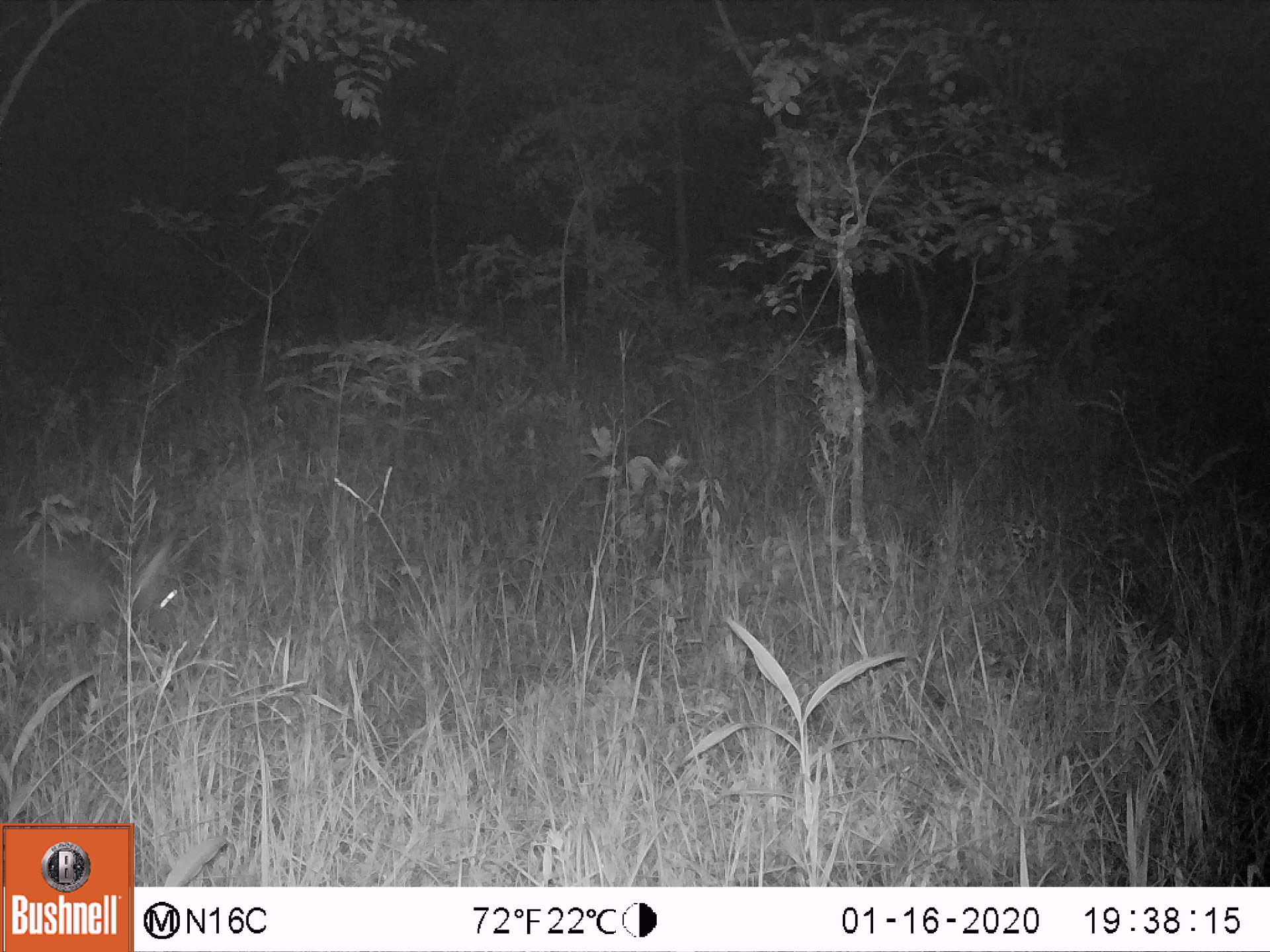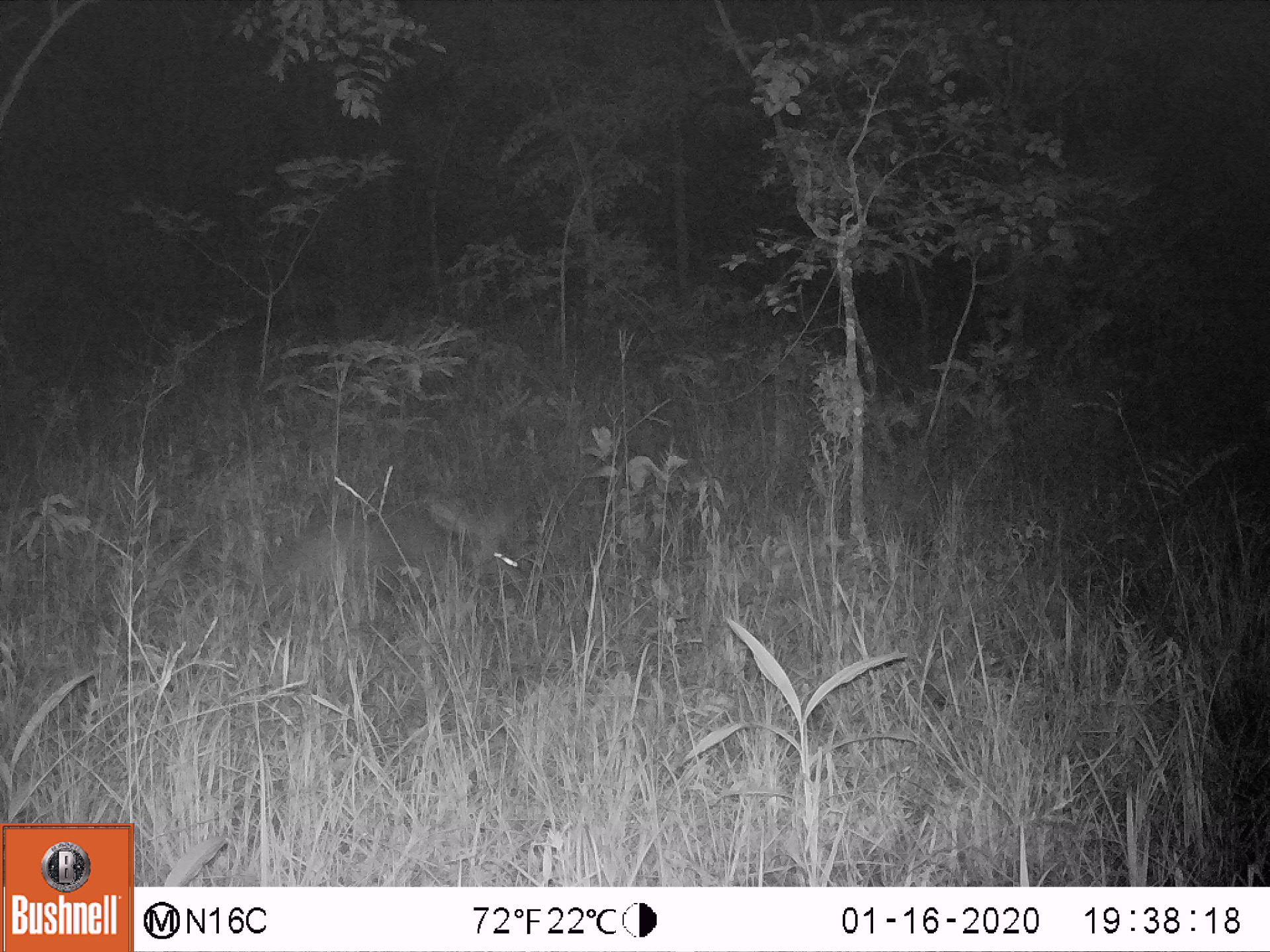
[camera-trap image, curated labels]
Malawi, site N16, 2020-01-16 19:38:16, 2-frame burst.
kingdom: Animalia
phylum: Chordata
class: Mammalia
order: Tubulidentata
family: Orycteropodidae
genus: Orycteropus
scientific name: Orycteropus afer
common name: aardvark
Aardvark (Orycteropus afer), count 1.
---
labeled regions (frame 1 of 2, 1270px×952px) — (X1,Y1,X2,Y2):
aardvark: (0,528,190,644)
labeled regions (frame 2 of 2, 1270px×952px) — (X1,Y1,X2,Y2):
aardvark: (238,495,540,601)